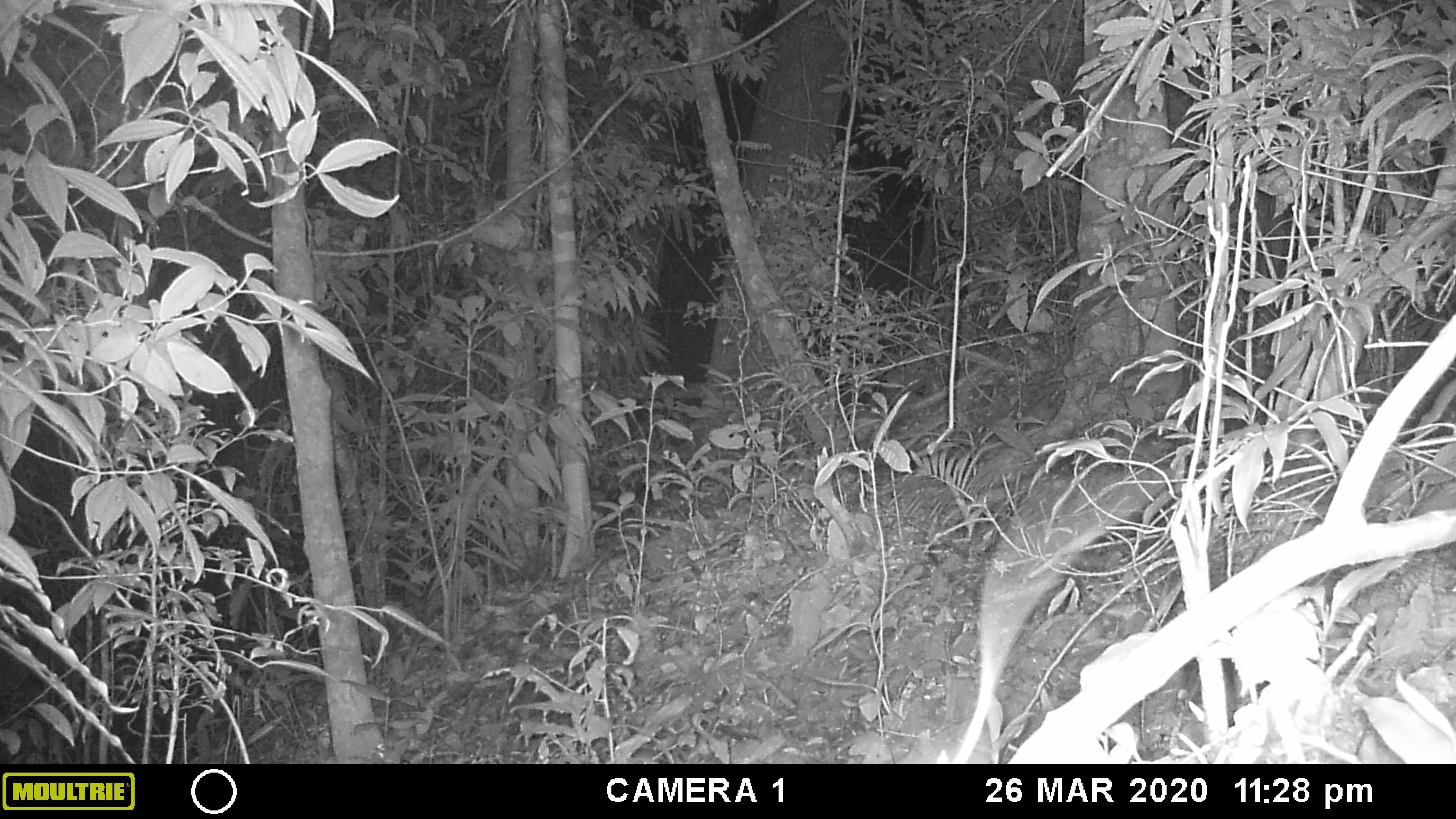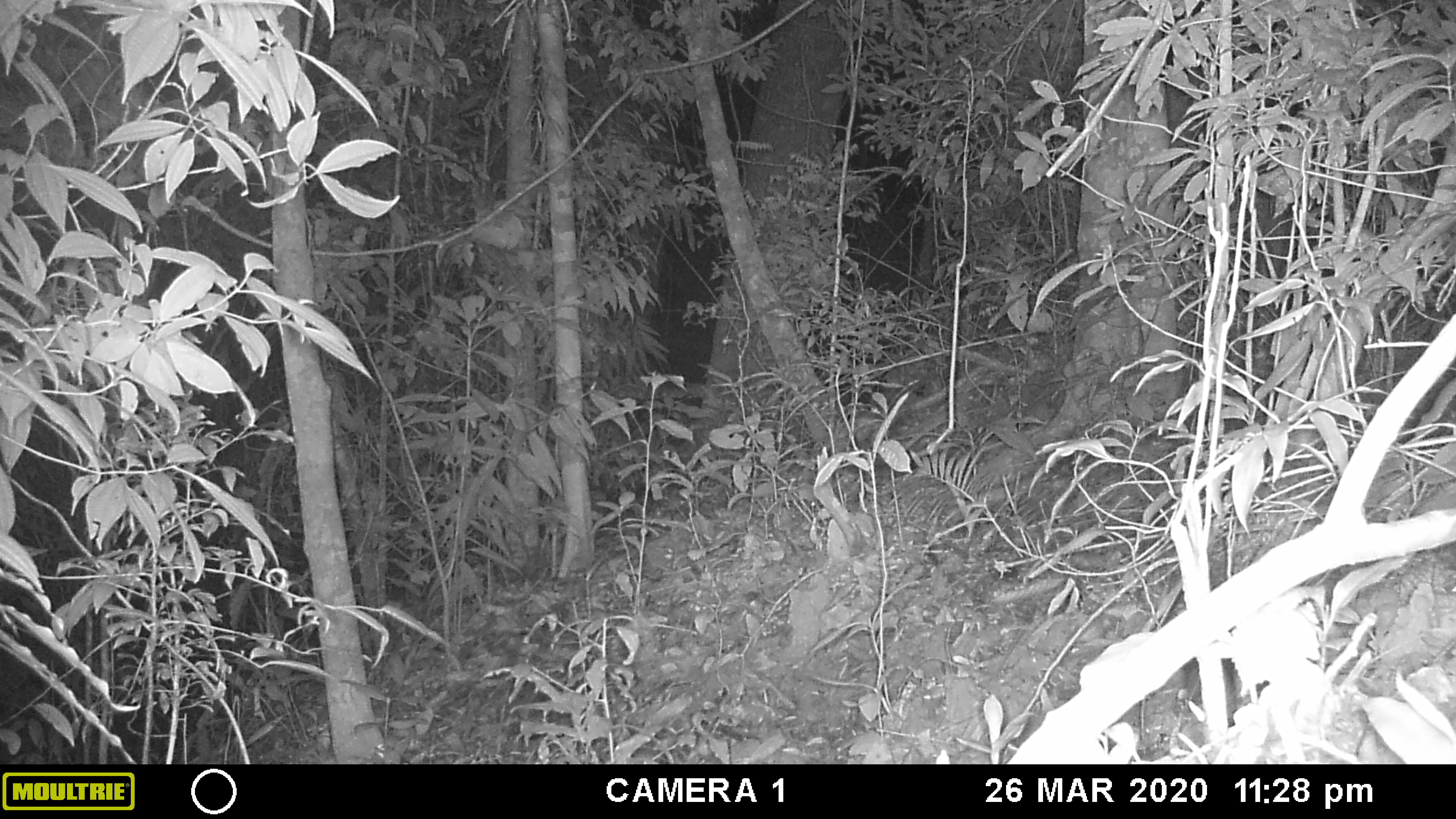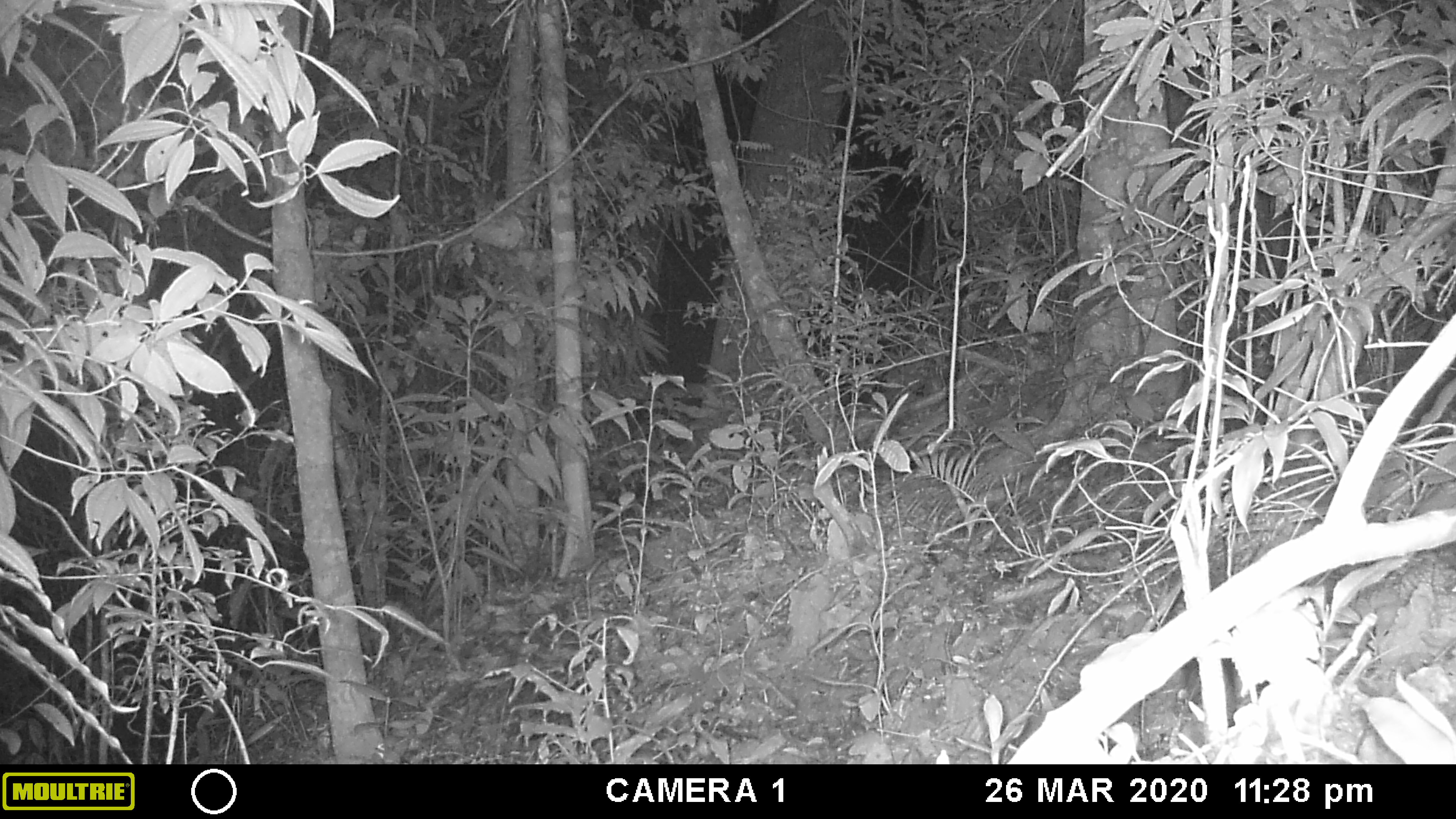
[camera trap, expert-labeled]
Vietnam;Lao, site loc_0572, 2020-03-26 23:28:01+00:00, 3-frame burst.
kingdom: Animalia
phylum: Chordata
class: Mammalia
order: Rodentia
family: Muridae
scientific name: Muridae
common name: old-world mice and rats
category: unidentified murid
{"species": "unidentified murid (old-world mice and rats) (Muridae)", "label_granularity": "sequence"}